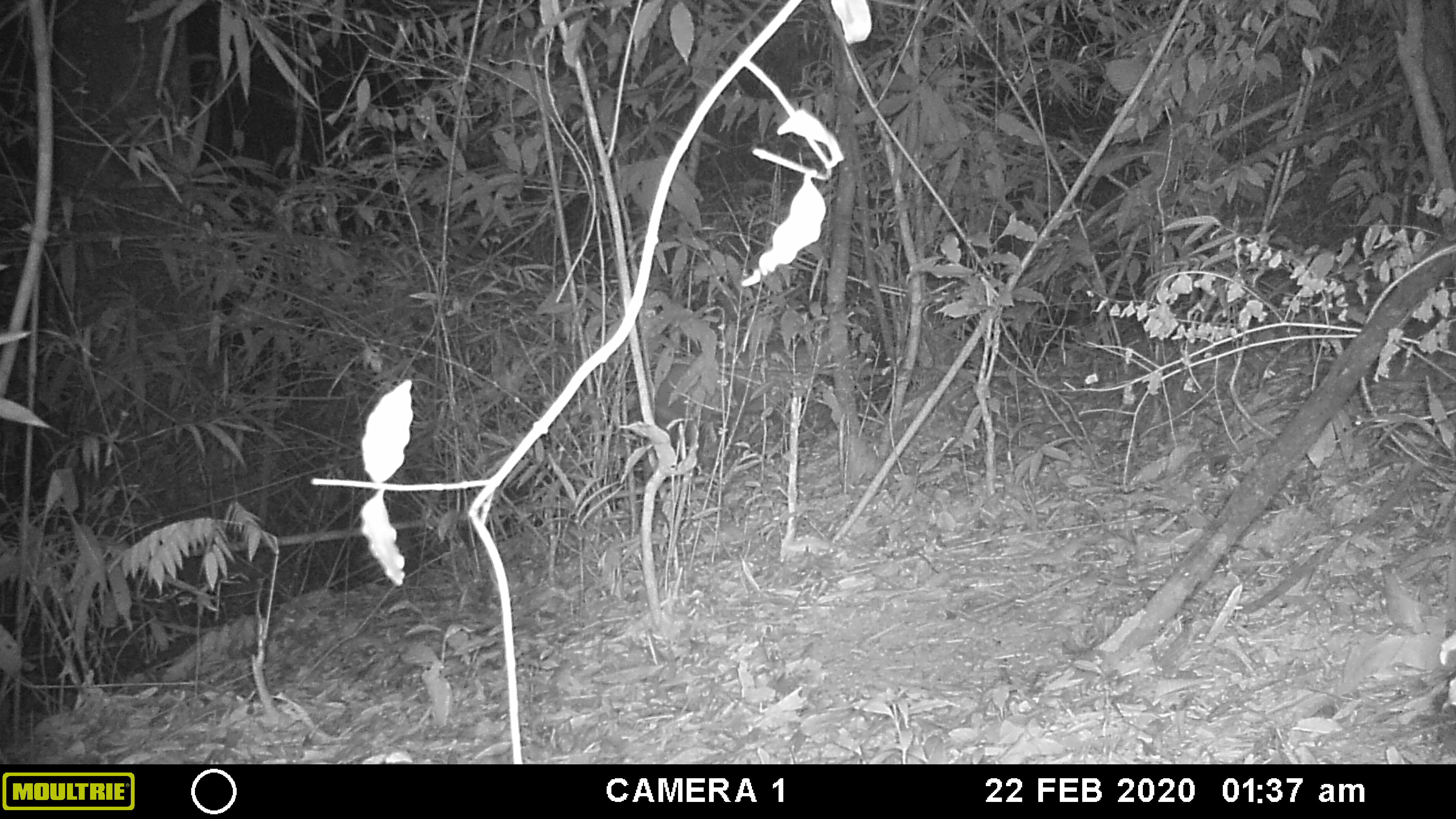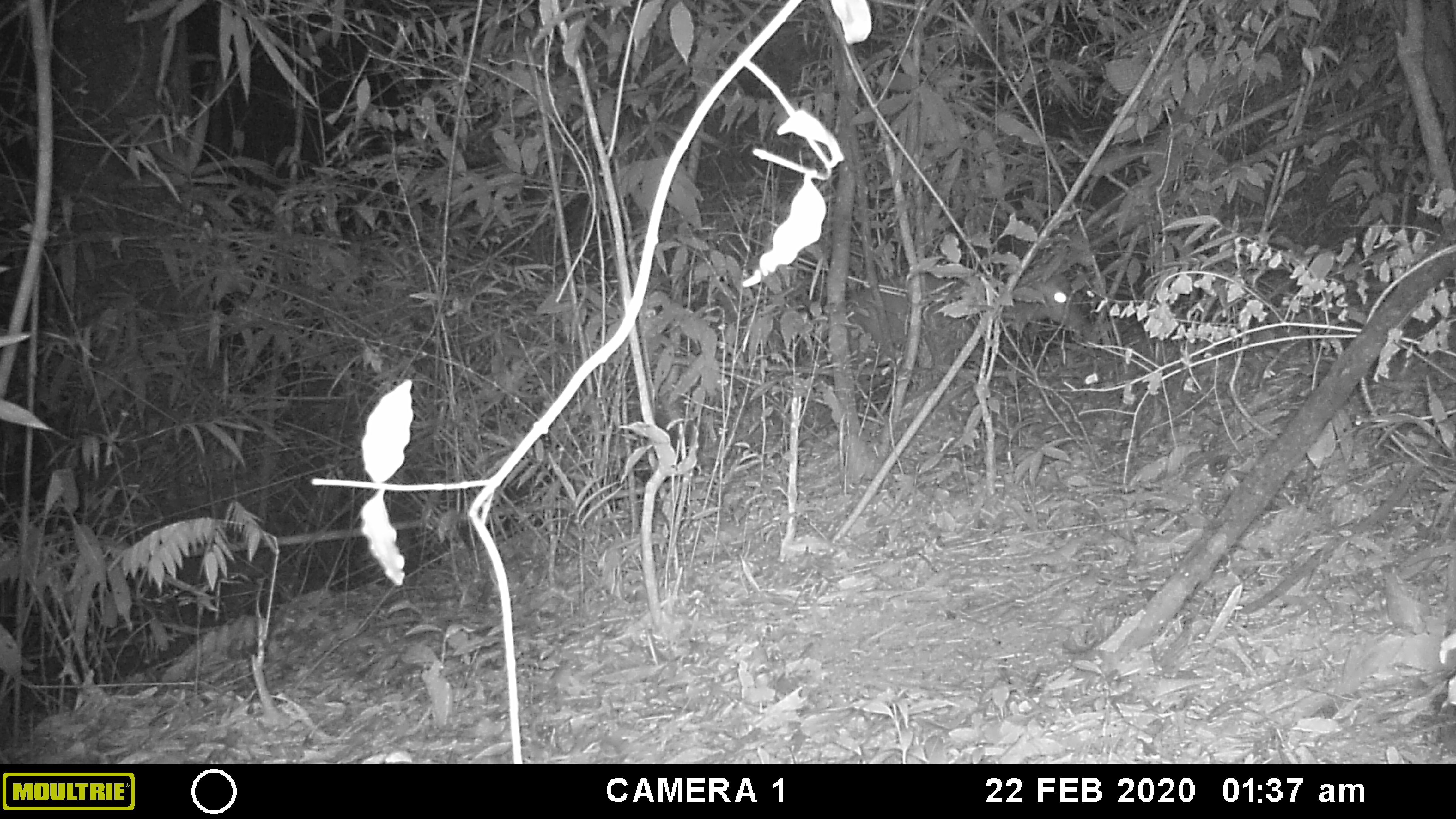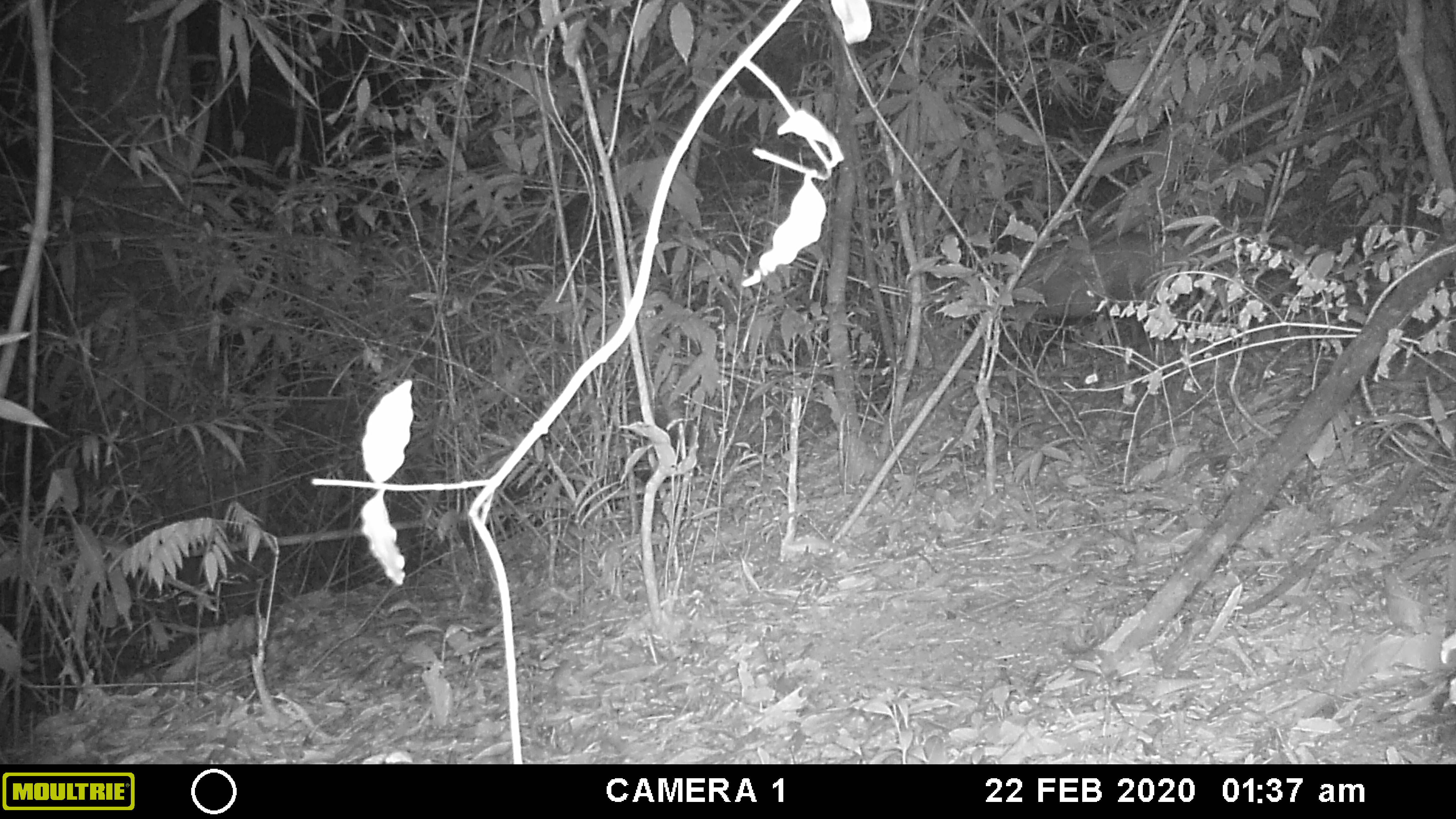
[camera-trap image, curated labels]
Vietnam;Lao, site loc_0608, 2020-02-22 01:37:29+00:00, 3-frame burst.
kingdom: Animalia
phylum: Chordata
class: Mammalia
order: Artiodactyla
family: Cervidae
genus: Muntiacus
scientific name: Muntiacus rooseveltorum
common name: roosevelt's muntjac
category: roosevelts muntjac group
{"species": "roosevelts muntjac group (roosevelt's muntjac) (Muntiacus rooseveltorum)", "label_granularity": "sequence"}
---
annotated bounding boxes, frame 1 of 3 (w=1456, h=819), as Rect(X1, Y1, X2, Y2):
roosevelts muntjac group: Rect(636, 328, 857, 482)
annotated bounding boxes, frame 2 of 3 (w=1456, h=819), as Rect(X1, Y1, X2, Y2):
roosevelts muntjac group: Rect(847, 263, 1090, 382)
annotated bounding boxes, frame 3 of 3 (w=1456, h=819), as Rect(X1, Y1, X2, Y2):
roosevelts muntjac group: Rect(1032, 222, 1227, 348)